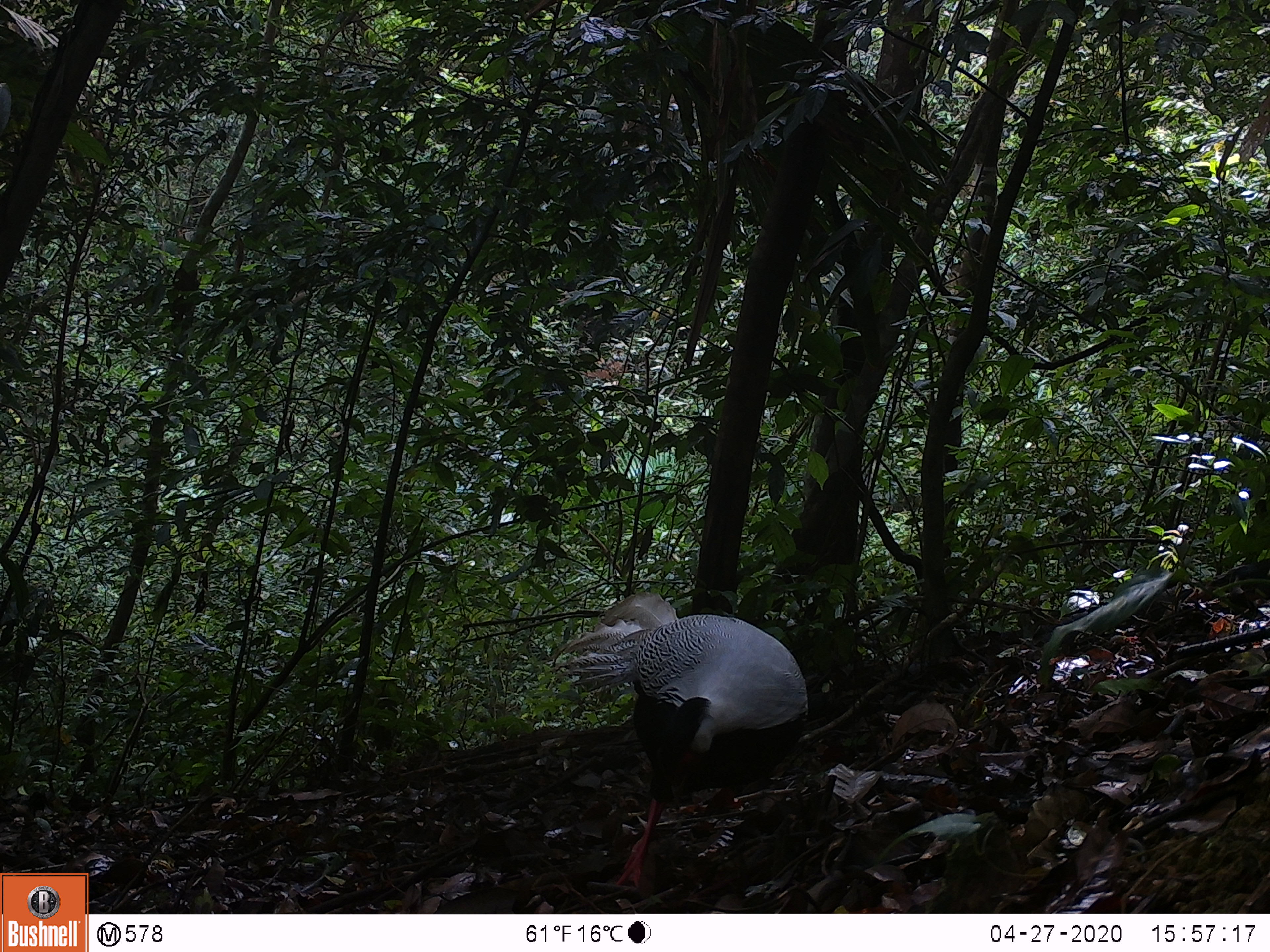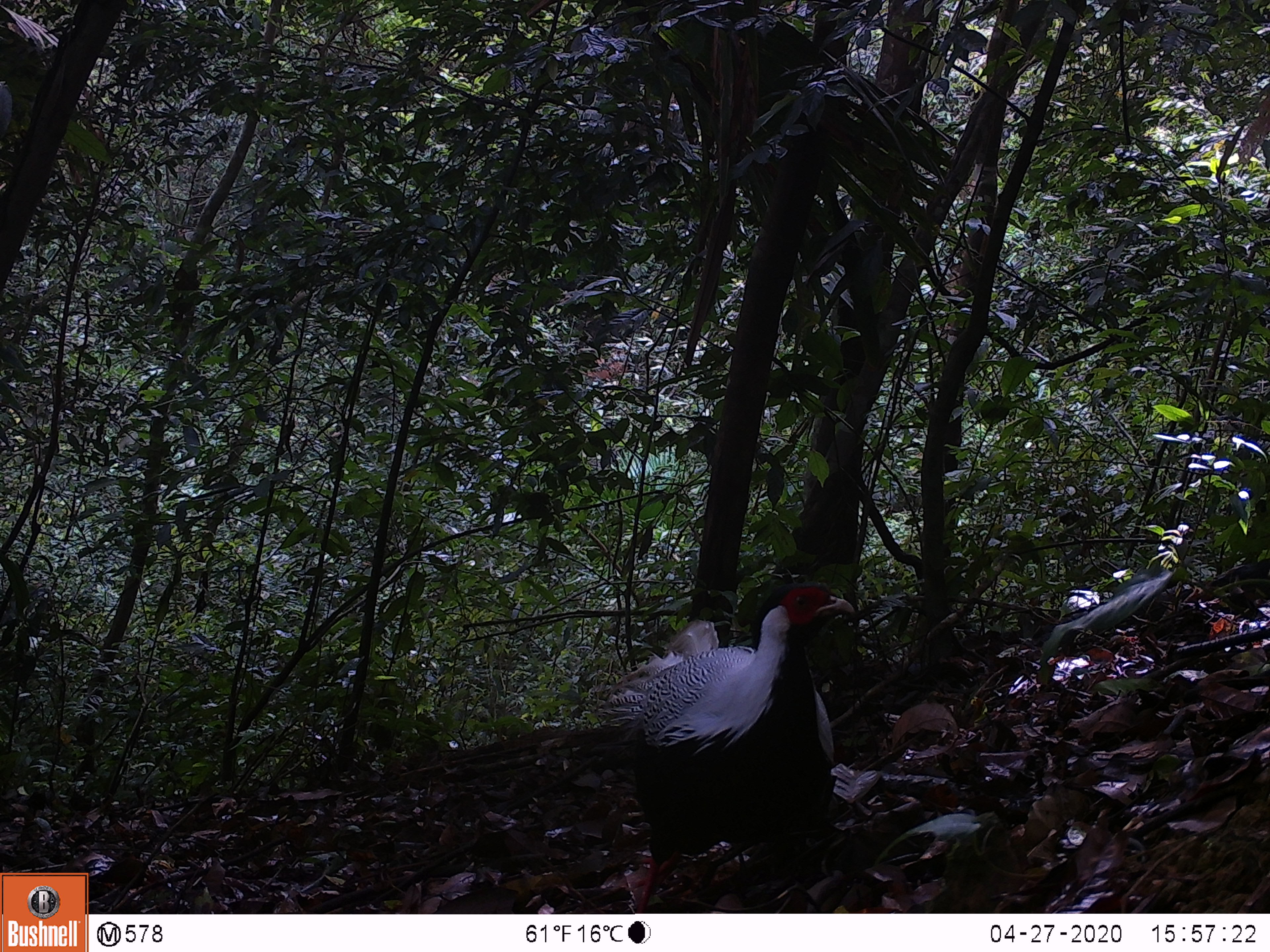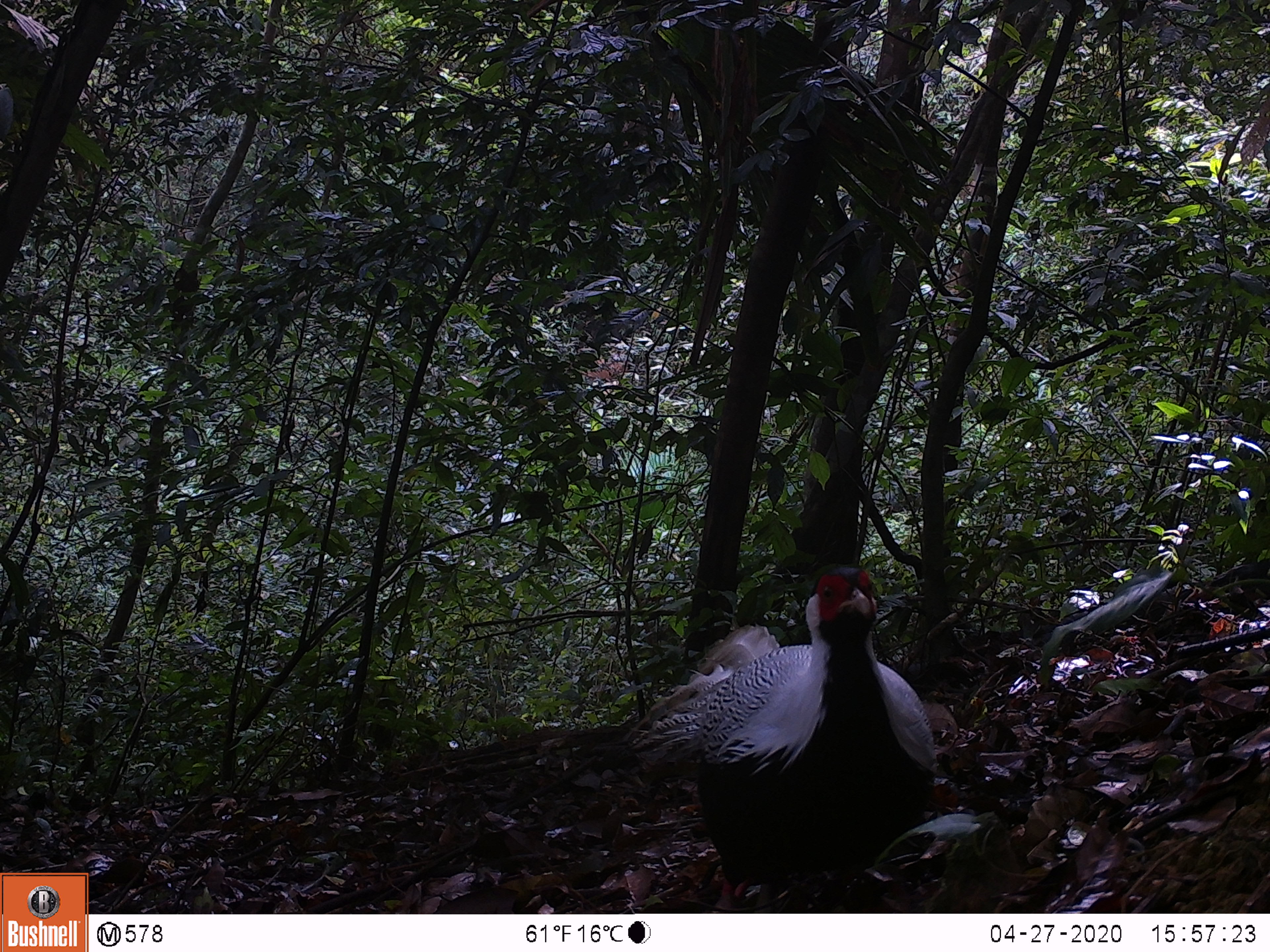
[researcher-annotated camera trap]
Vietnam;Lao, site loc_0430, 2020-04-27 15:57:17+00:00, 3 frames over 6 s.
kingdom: Animalia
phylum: Chordata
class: Aves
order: Galliformes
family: Phasianidae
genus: Lophura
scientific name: Lophura nycthemera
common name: silver pheasant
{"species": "silver pheasant (Lophura nycthemera)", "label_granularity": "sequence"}